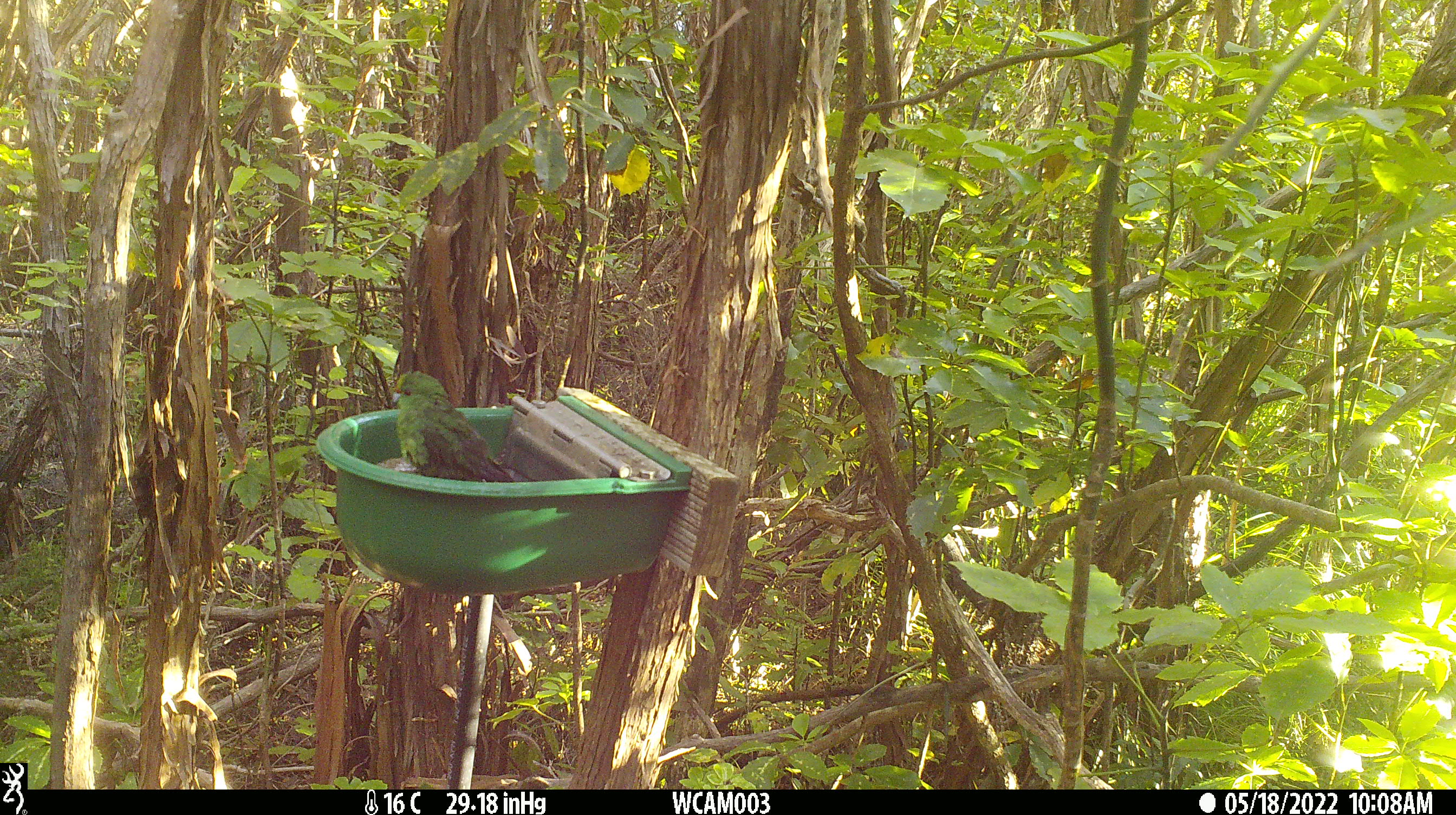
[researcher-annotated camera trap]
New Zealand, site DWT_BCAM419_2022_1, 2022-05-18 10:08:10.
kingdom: Animalia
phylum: Chordata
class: Aves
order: Psittaciformes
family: Psittaculidae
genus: Cyanoramphus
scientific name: Cyanoramphus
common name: parakeet